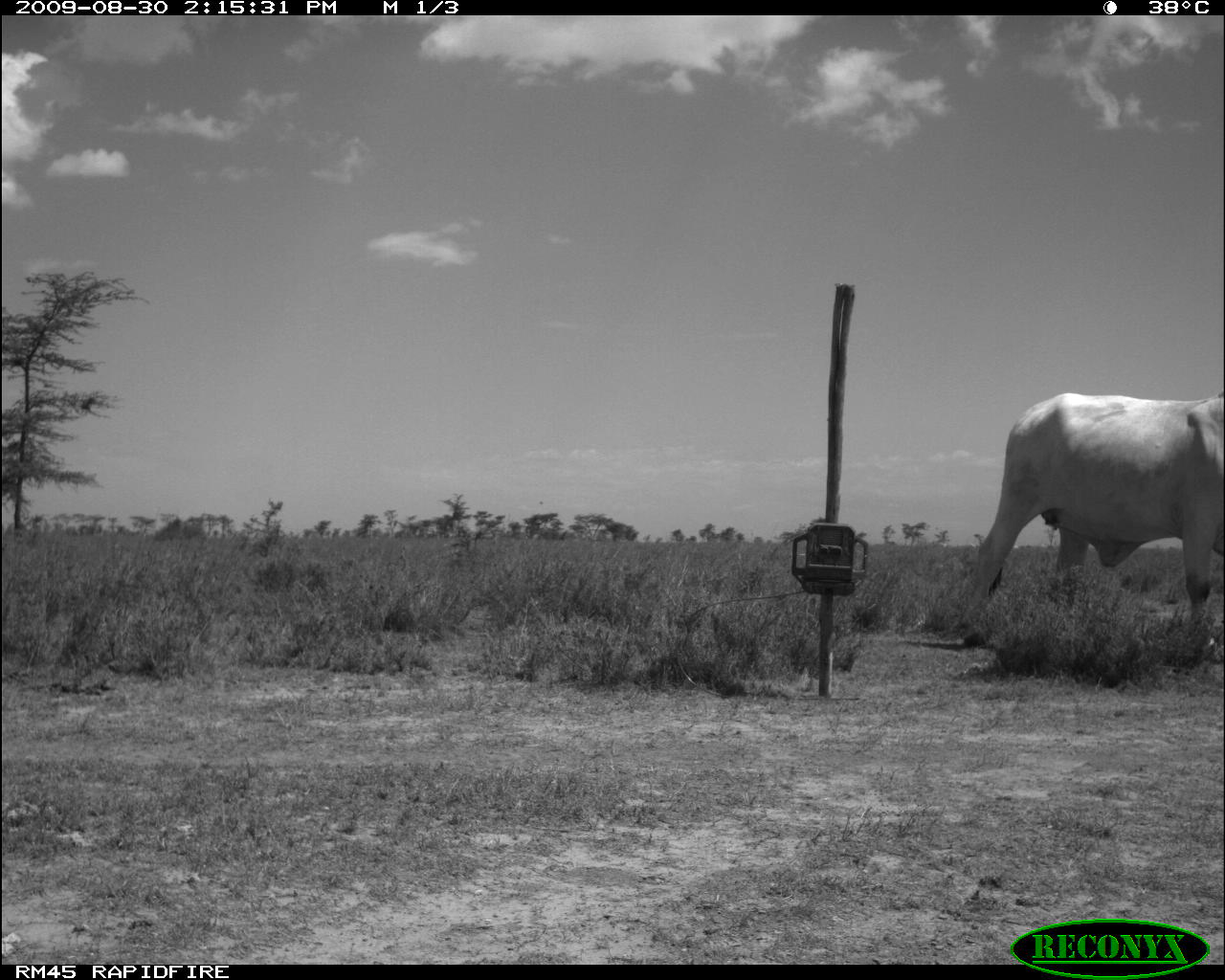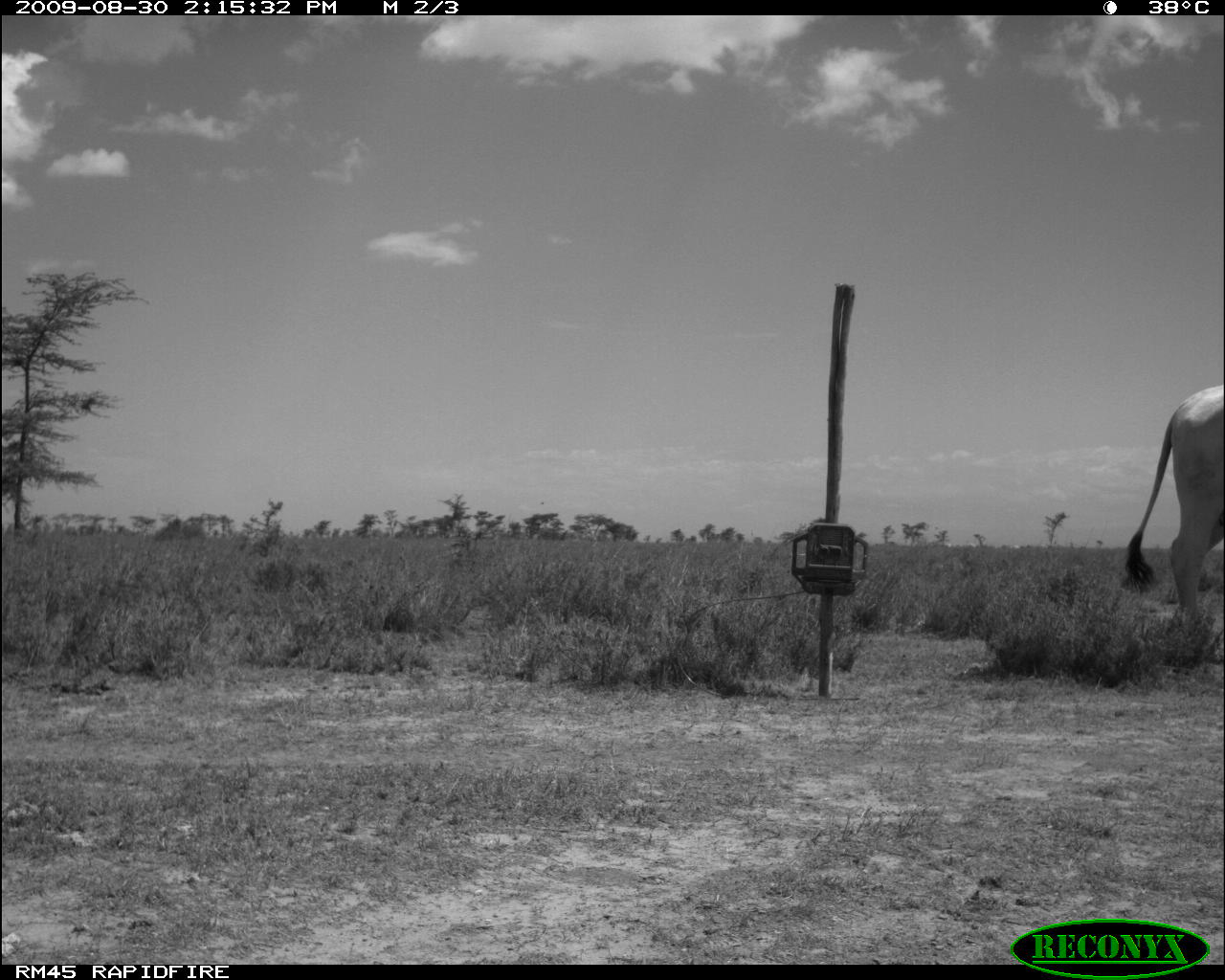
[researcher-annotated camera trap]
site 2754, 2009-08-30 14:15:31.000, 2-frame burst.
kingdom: Animalia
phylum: Chordata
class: Mammalia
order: Artiodactyla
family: Bovidae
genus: Bos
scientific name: Bos taurus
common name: domestic cattle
Bos taurus (domestic cattle), count 1.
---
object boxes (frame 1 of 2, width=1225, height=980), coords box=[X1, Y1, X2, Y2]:
bos taurus: box=[965, 390, 1224, 619]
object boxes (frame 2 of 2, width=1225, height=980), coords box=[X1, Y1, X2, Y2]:
bos taurus: box=[1124, 382, 1225, 629]